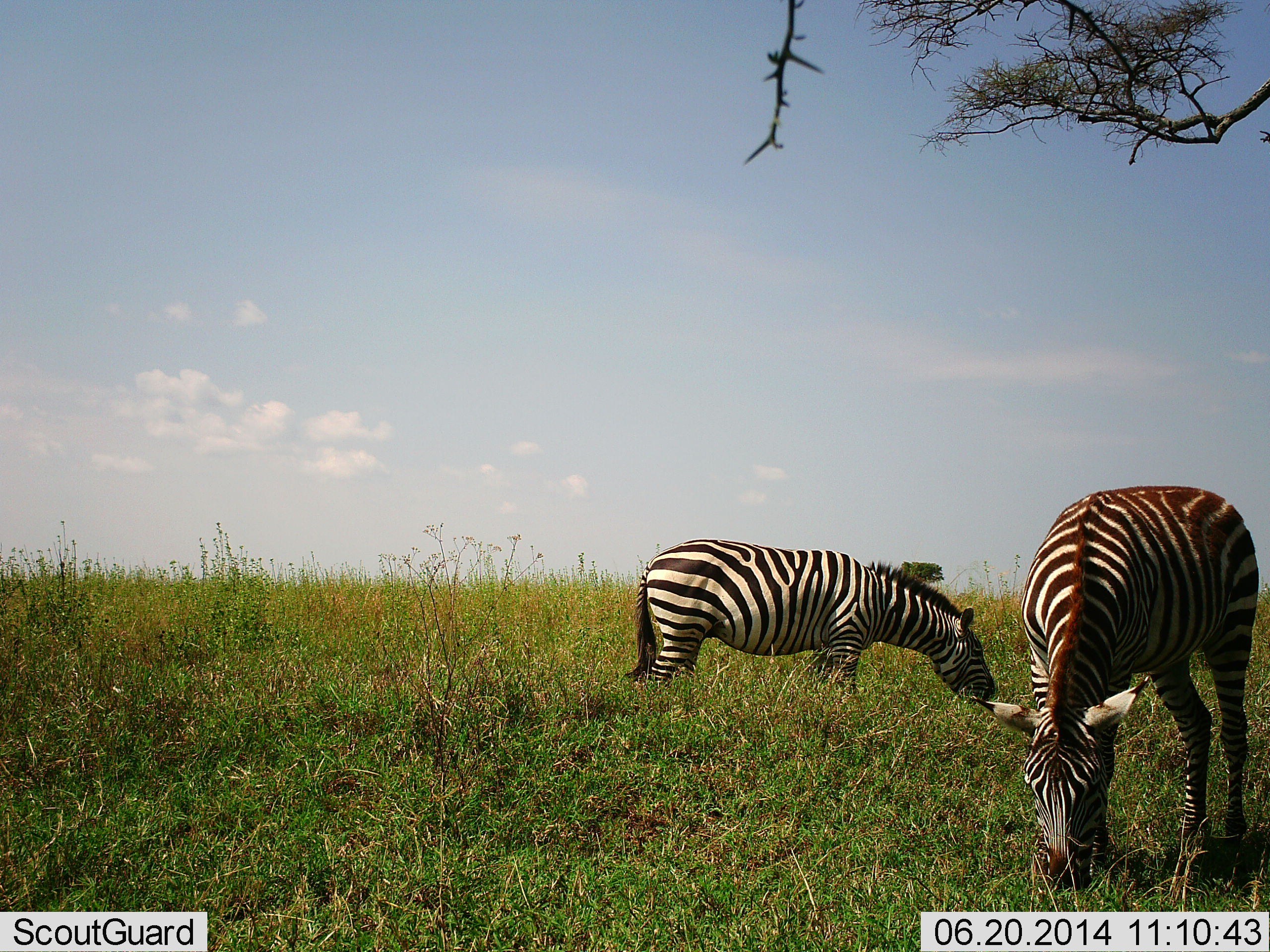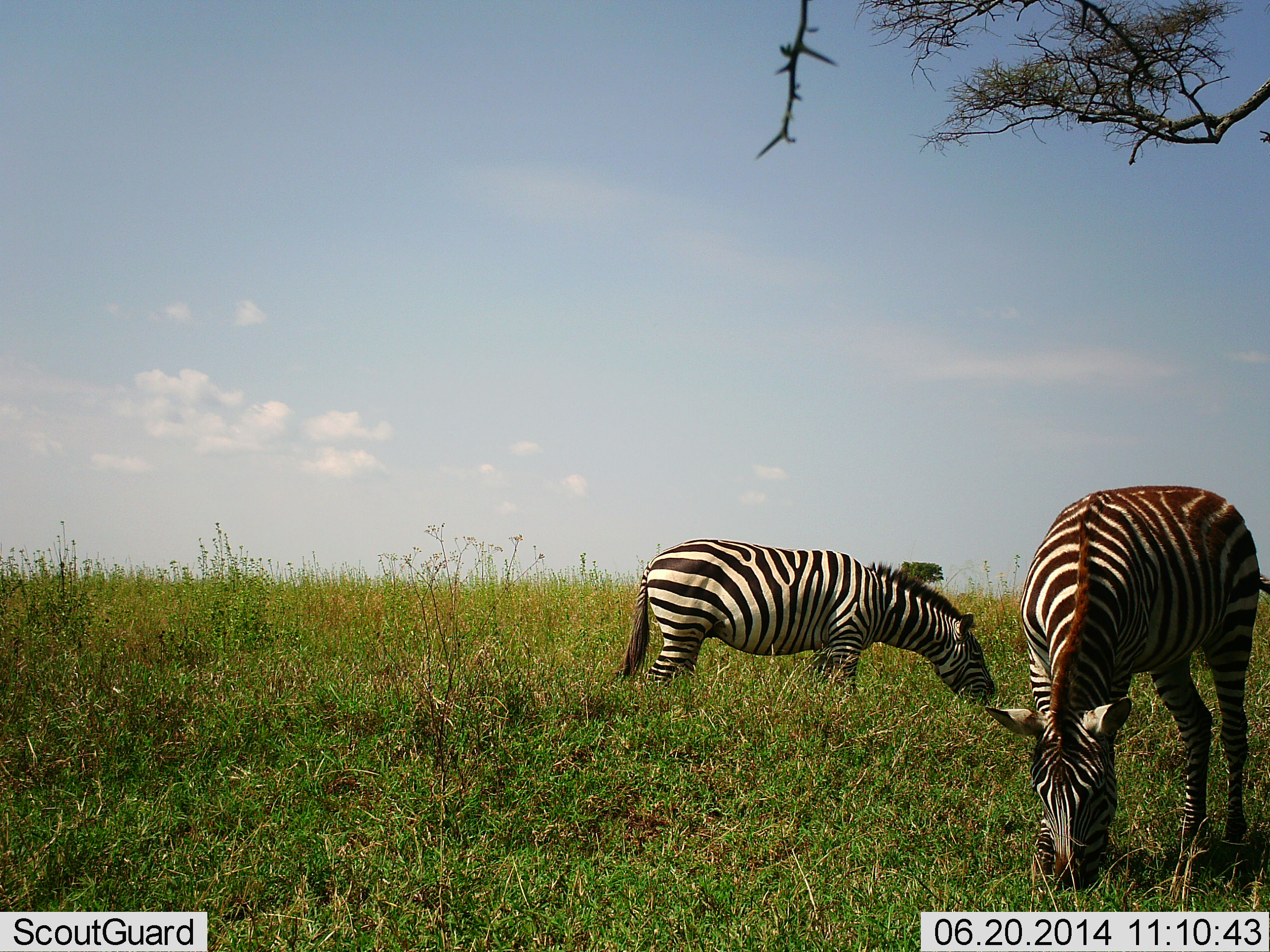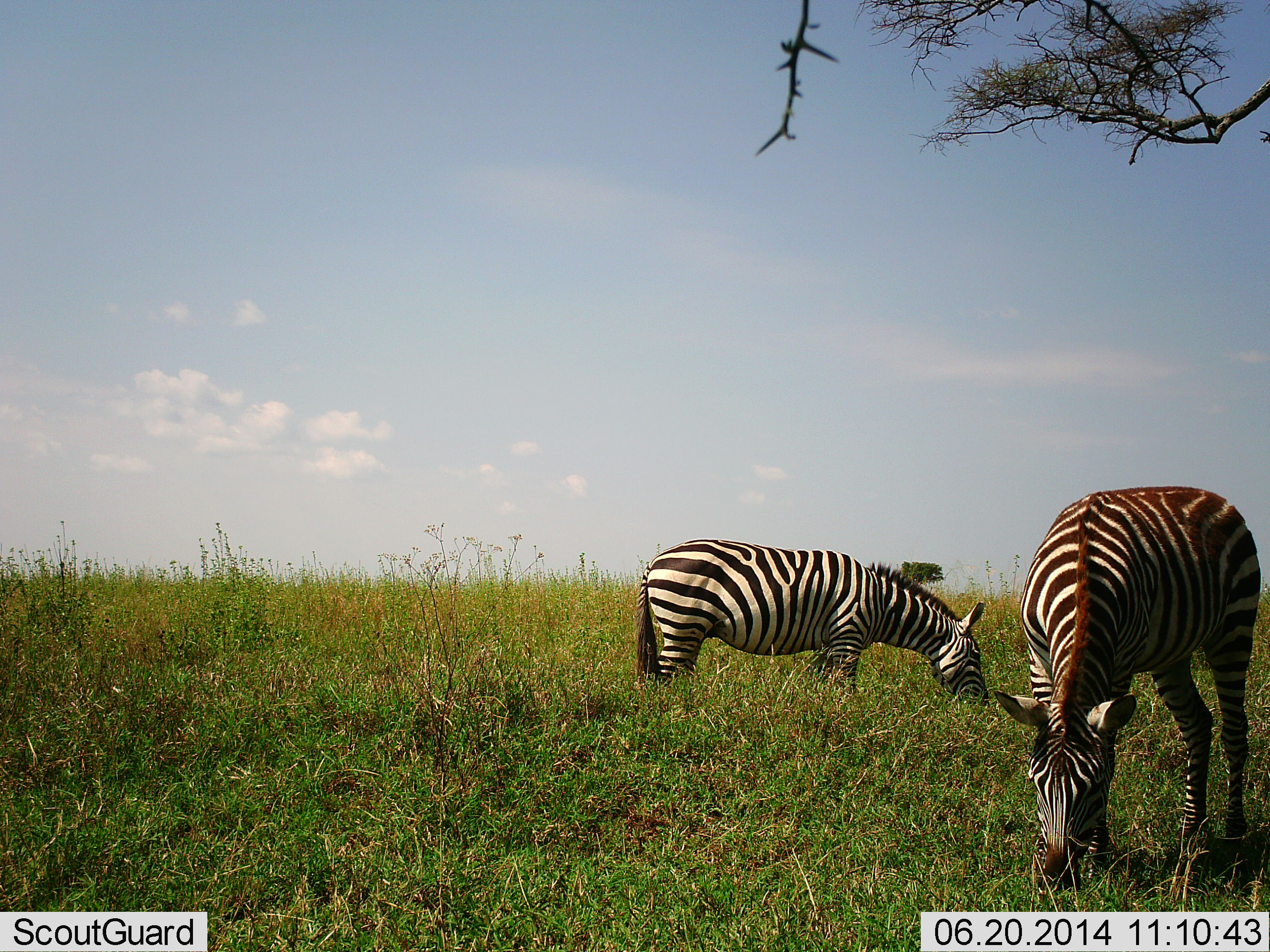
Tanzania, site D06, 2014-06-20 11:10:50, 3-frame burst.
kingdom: Animalia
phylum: Chordata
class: Mammalia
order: Perissodactyla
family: Equidae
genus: Equus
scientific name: Equus quagga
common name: plains zebra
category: zebra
Zebra (plains zebra) (Equus quagga), count 2. Behavior (volunteer vote fractions): standing 28%, resting 0%, moving 0%, interacting 0%. Young present (vote fraction): 2%. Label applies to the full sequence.